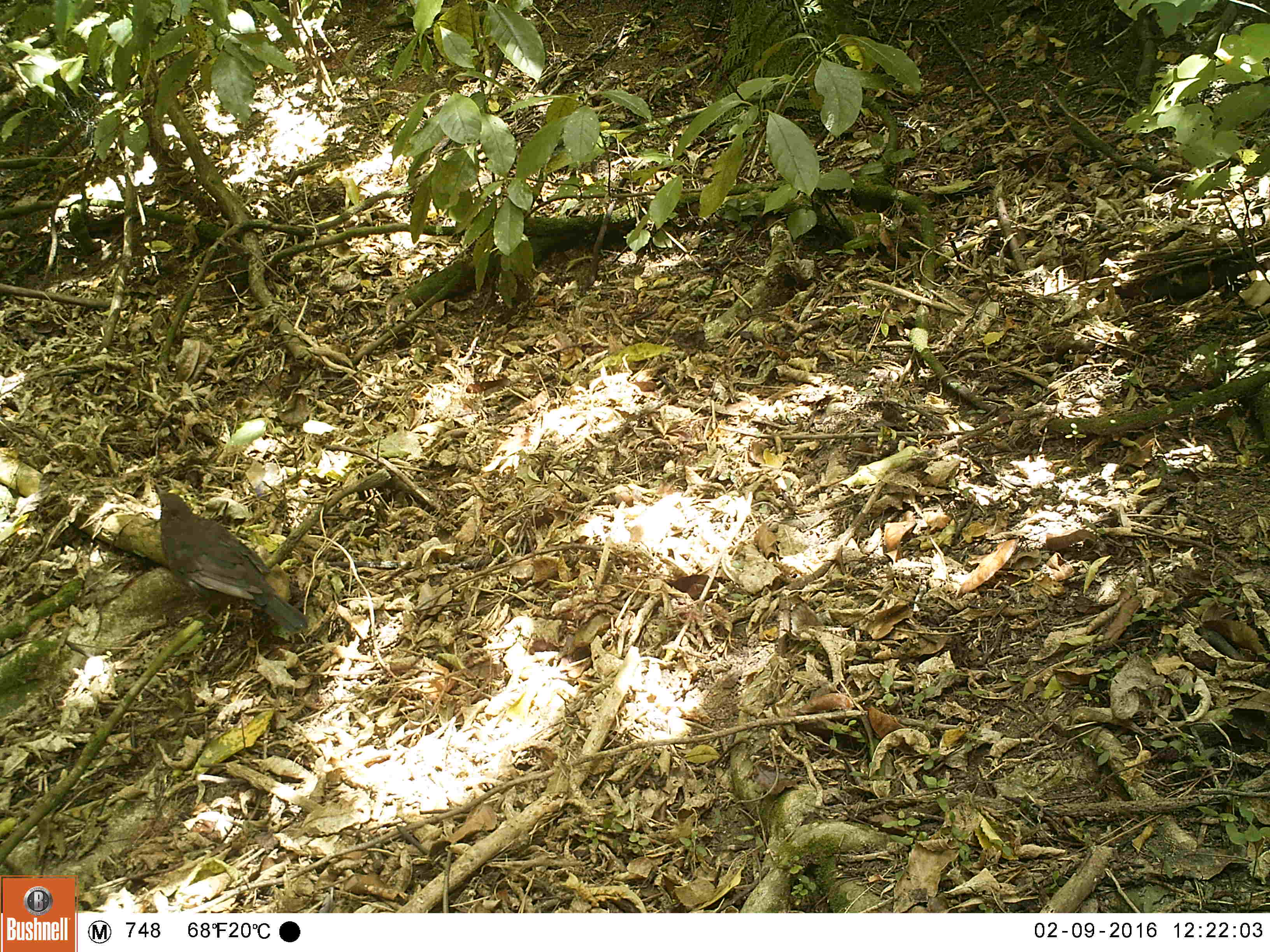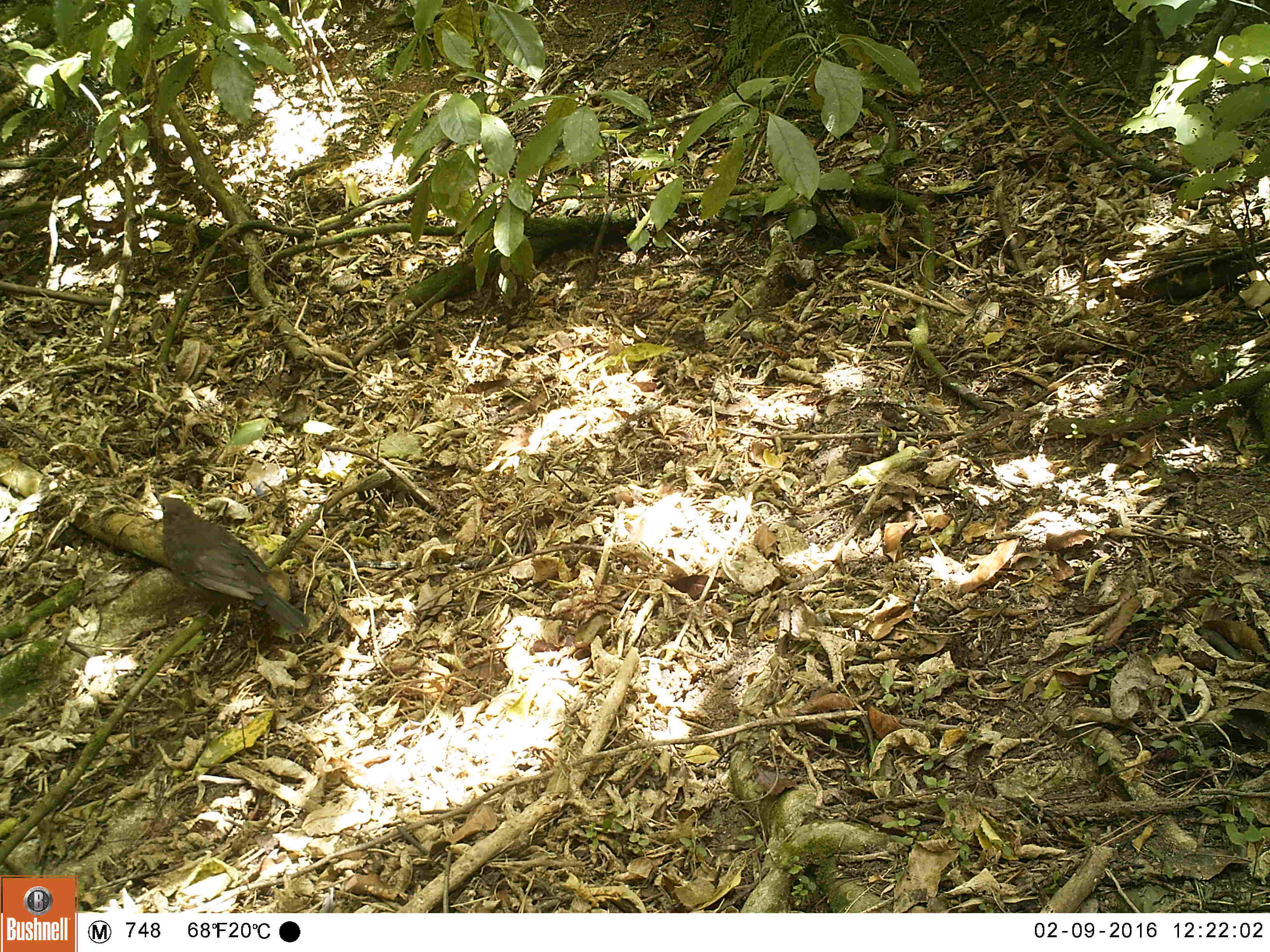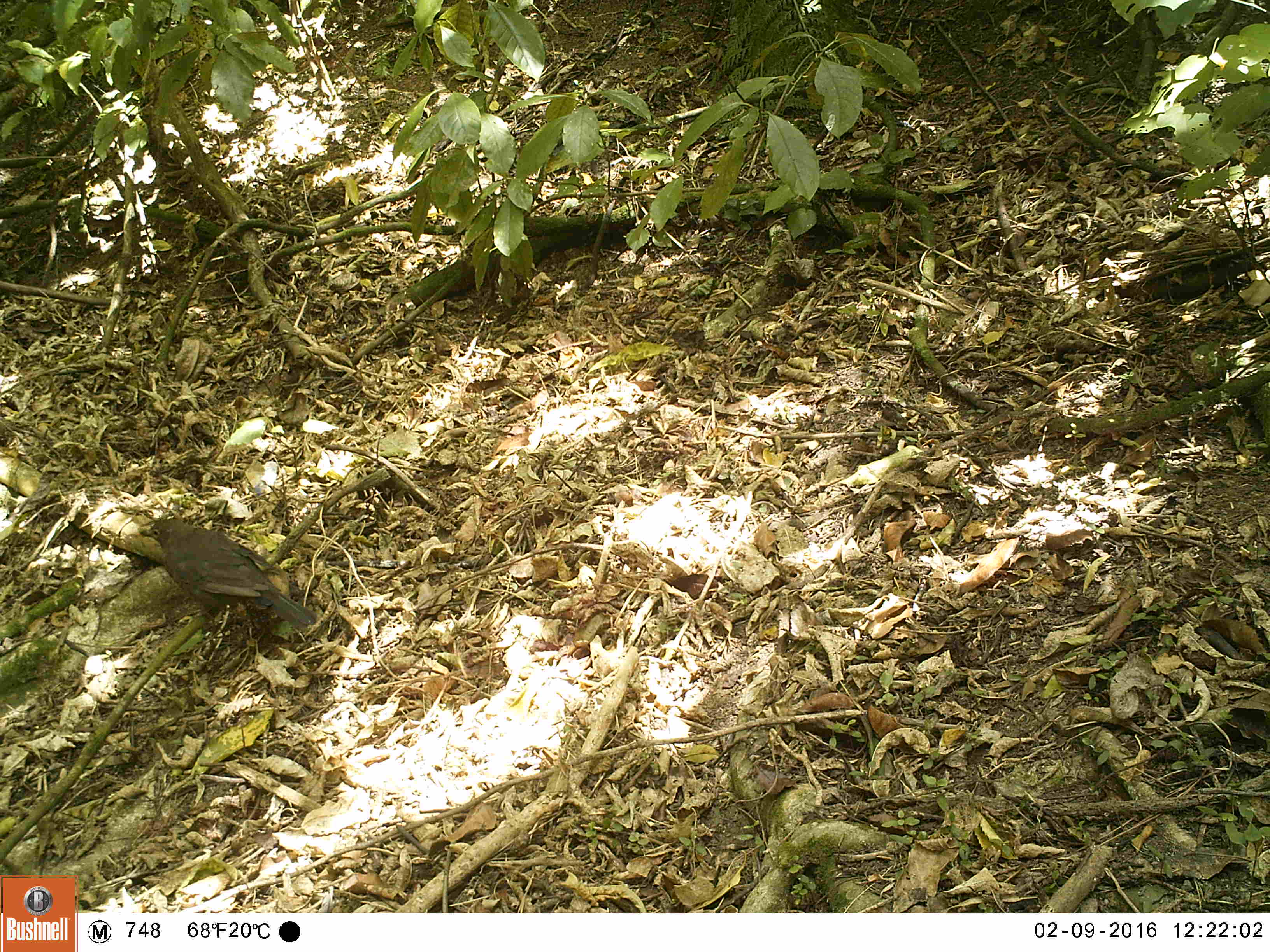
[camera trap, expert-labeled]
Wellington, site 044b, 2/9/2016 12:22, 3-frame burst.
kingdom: Animalia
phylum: Chordata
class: Aves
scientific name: Aves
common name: bird